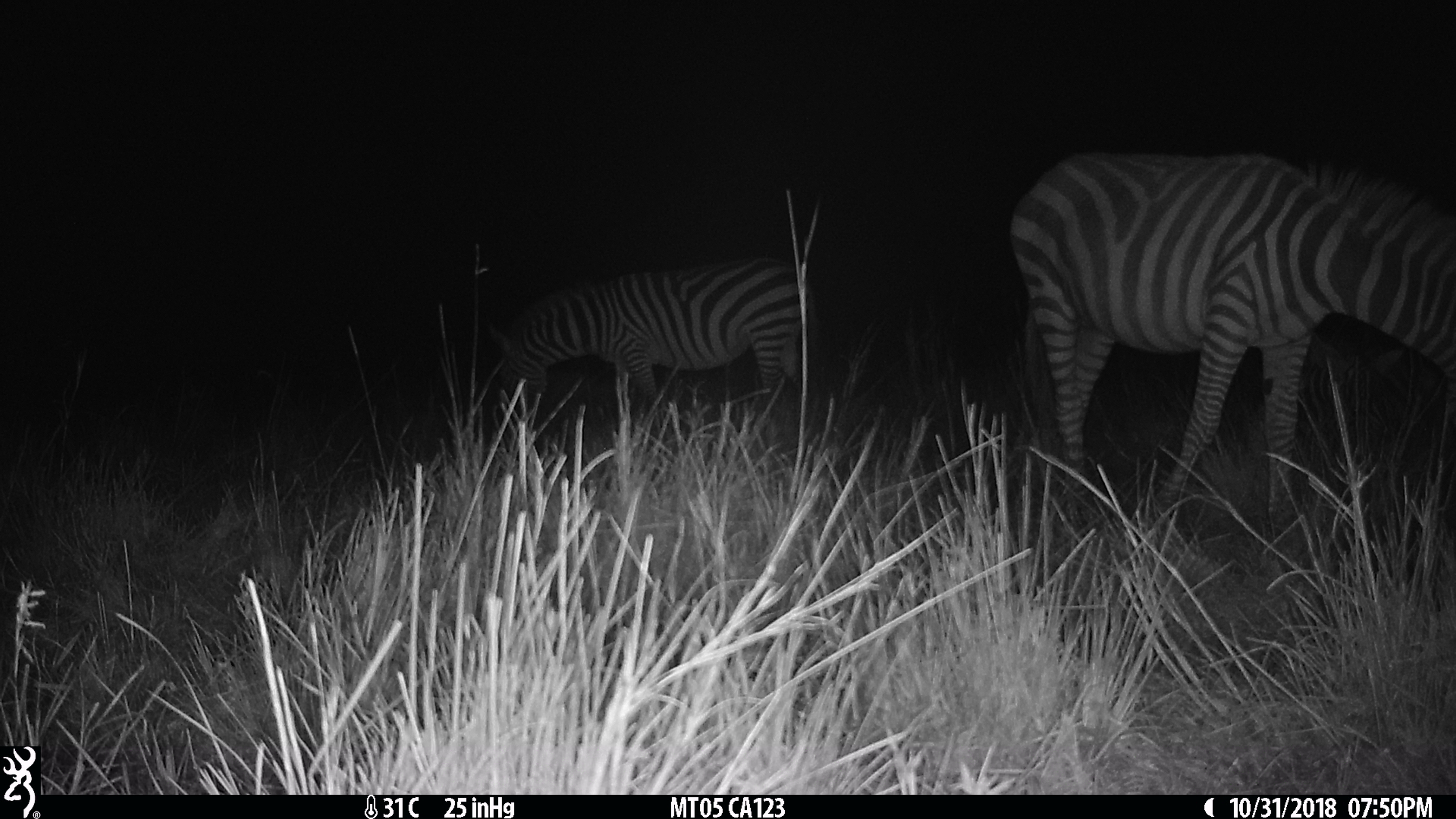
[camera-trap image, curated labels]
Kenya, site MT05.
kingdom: Animalia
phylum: Chordata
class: Mammalia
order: Perissodactyla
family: Equidae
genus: Equus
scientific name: Equus quagga burchellii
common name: burchell's zebra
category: zebra